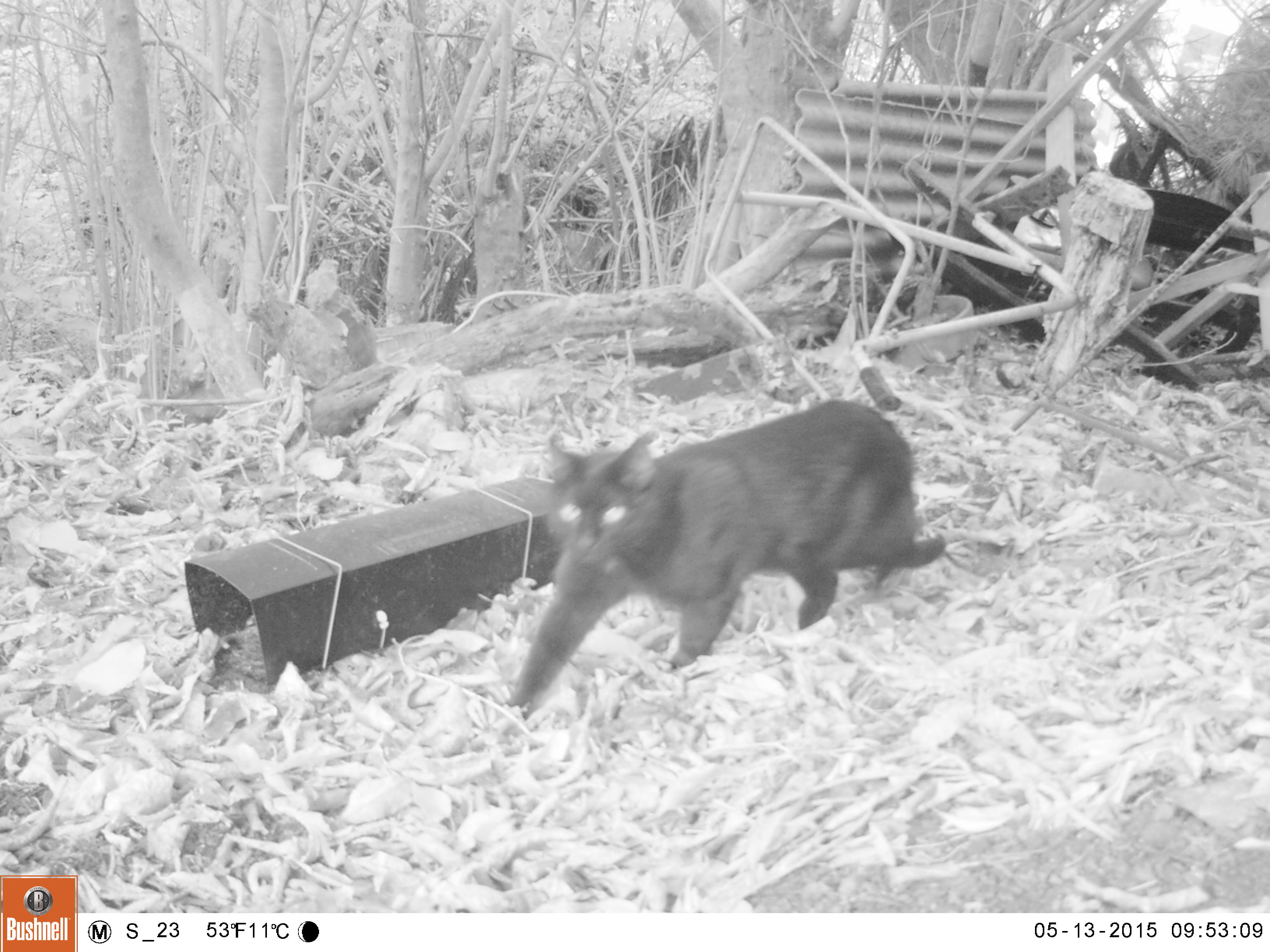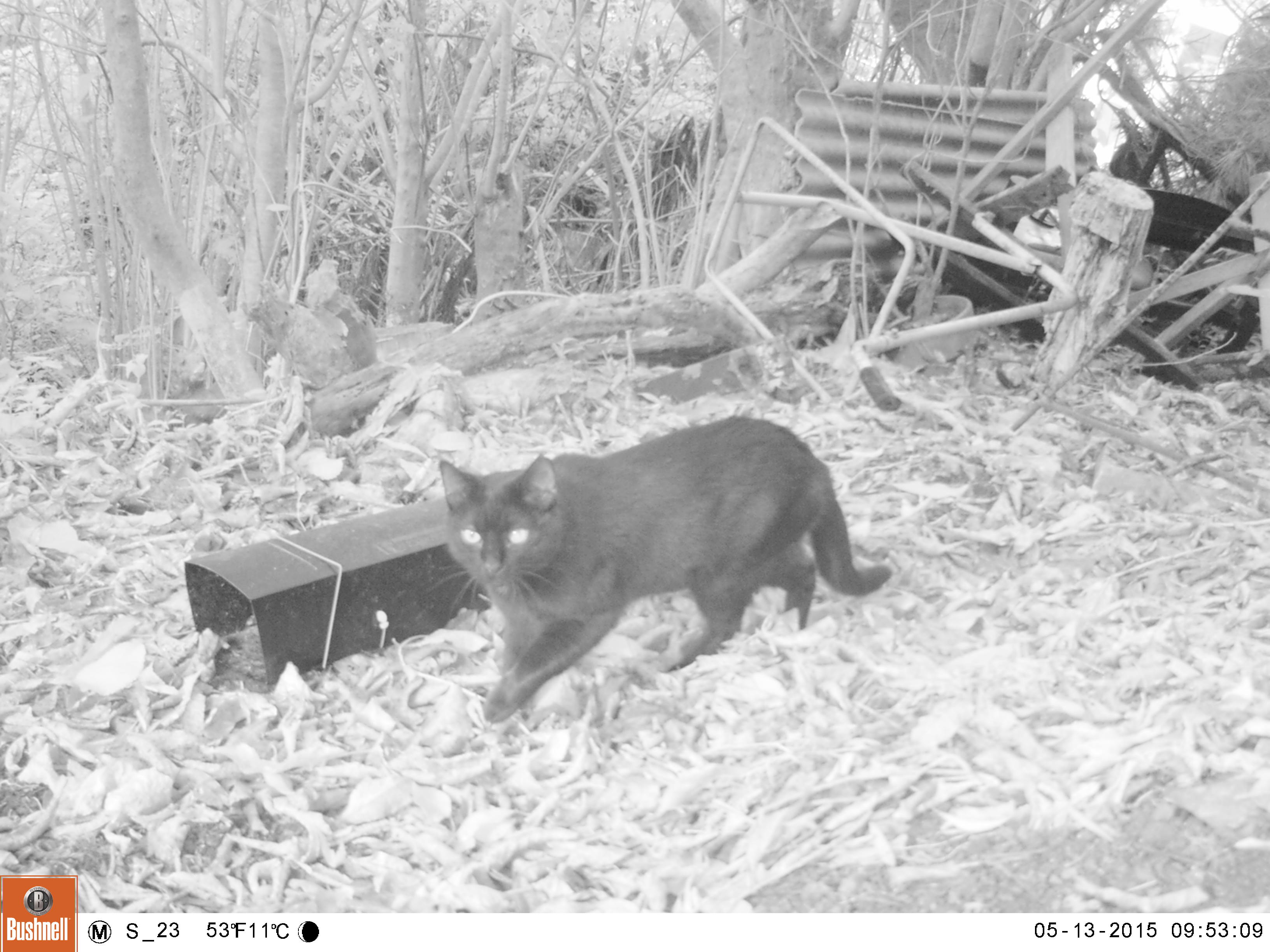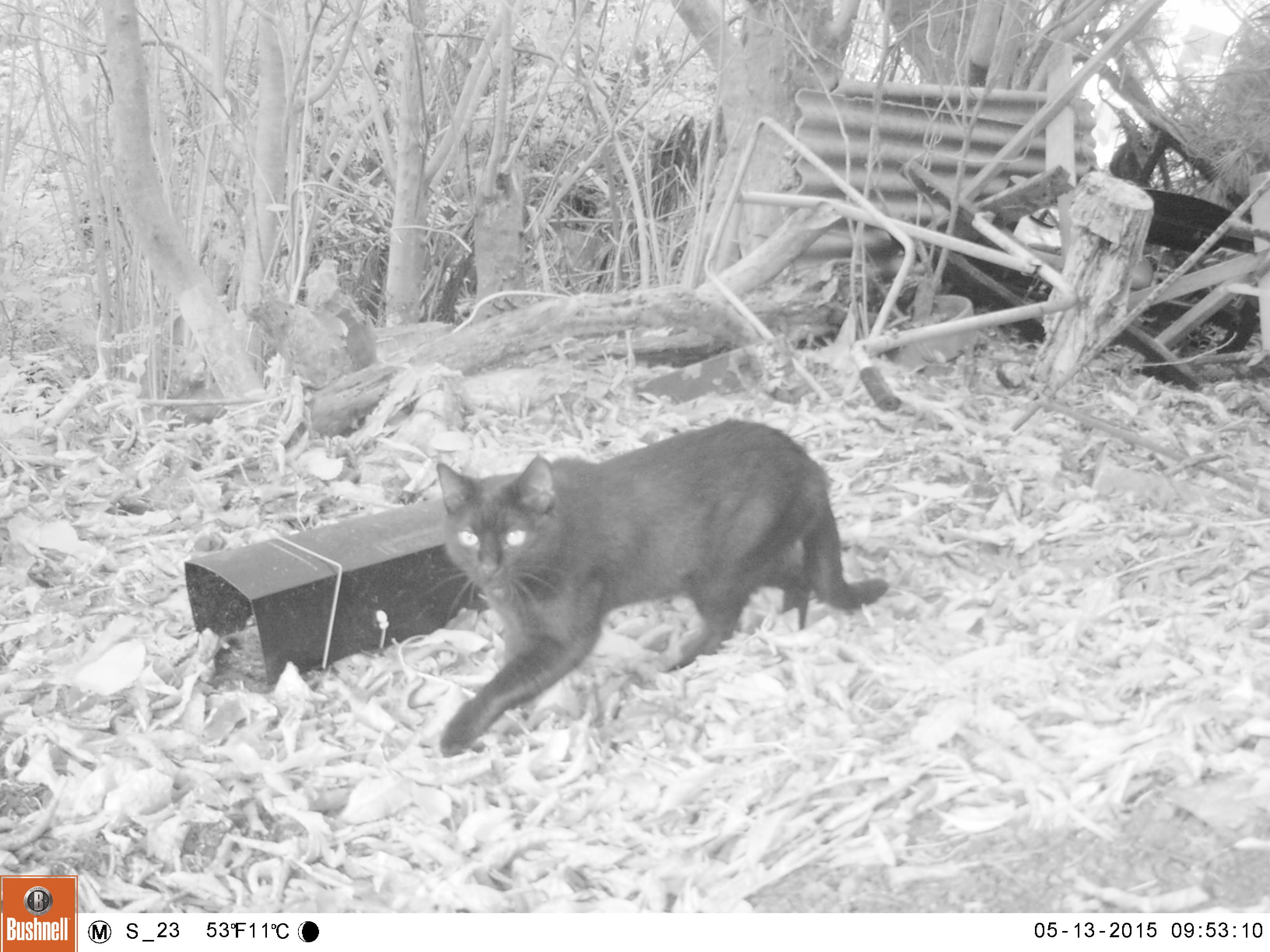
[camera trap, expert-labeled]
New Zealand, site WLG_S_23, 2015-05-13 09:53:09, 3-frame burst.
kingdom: Animalia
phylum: Chordata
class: Mammalia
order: Carnivora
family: Felidae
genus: Felis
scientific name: Felis catus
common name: domestic cat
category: cat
Cat (domestic cat) (Felis catus).